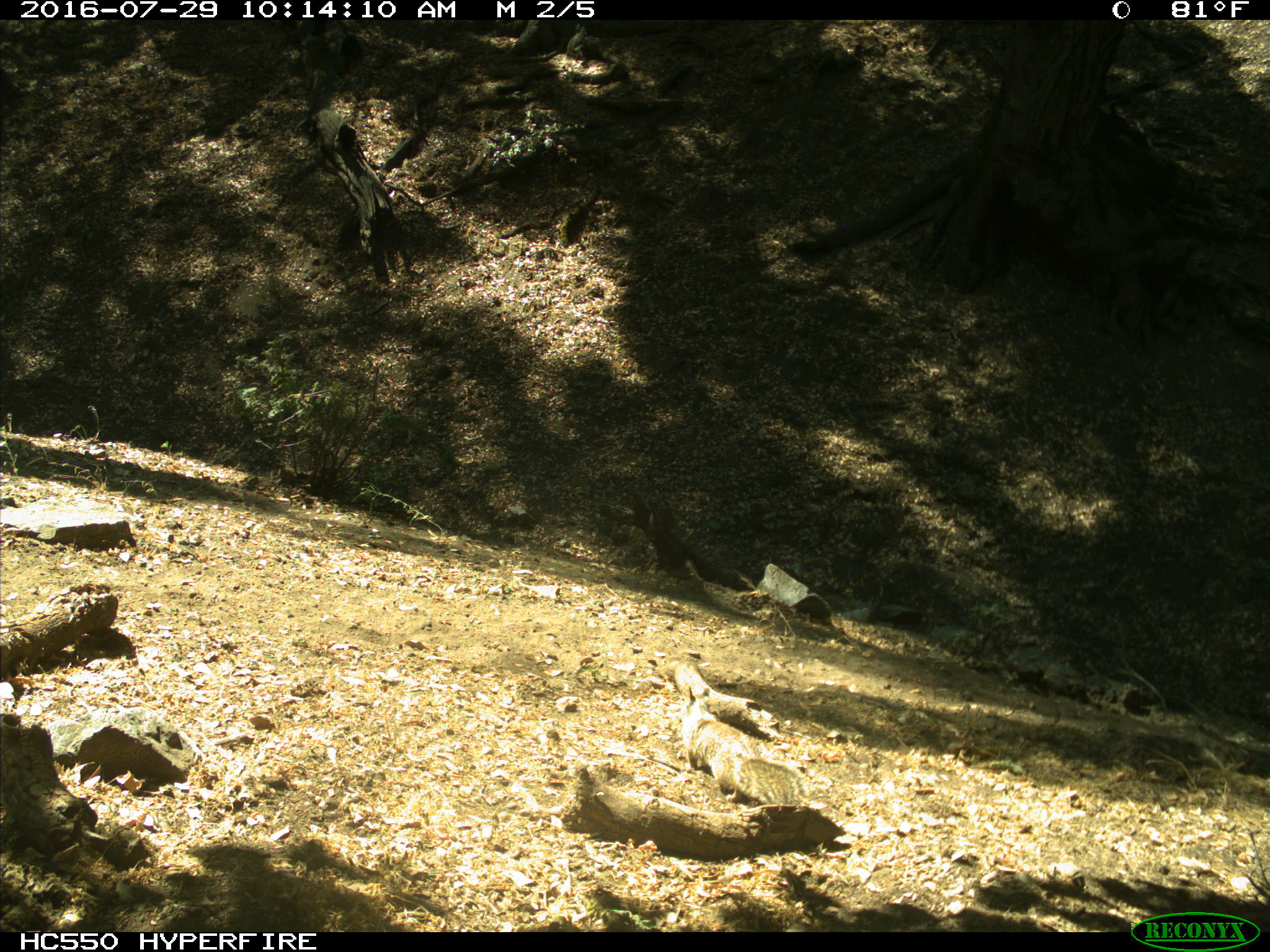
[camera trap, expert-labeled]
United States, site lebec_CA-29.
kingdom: Animalia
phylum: Chordata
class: Mammalia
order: Rodentia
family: Sciuridae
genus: Otospermophilus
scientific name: Otospermophilus beecheyi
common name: california ground squirrel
Otospermophilus beecheyi (california ground squirrel).